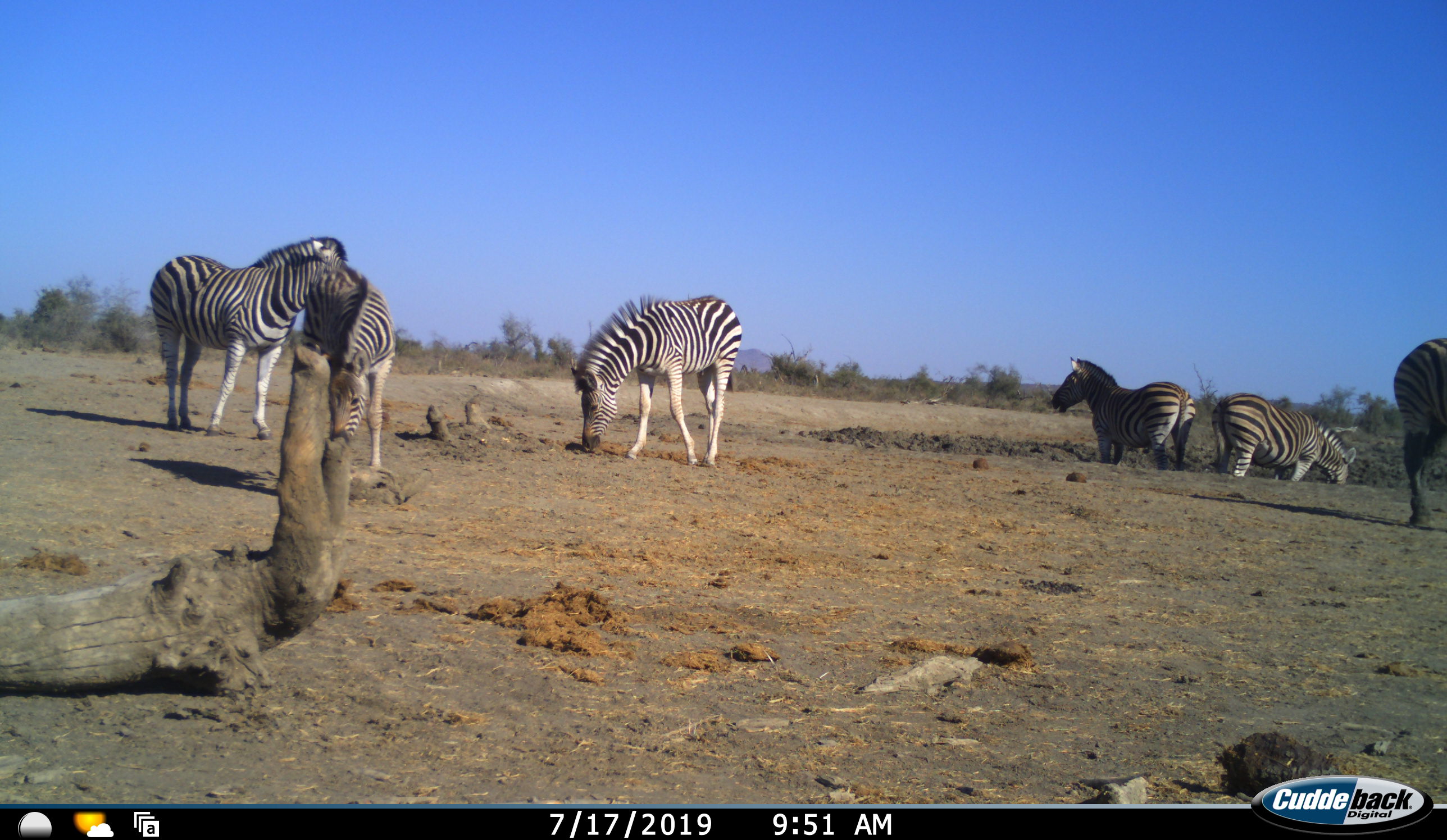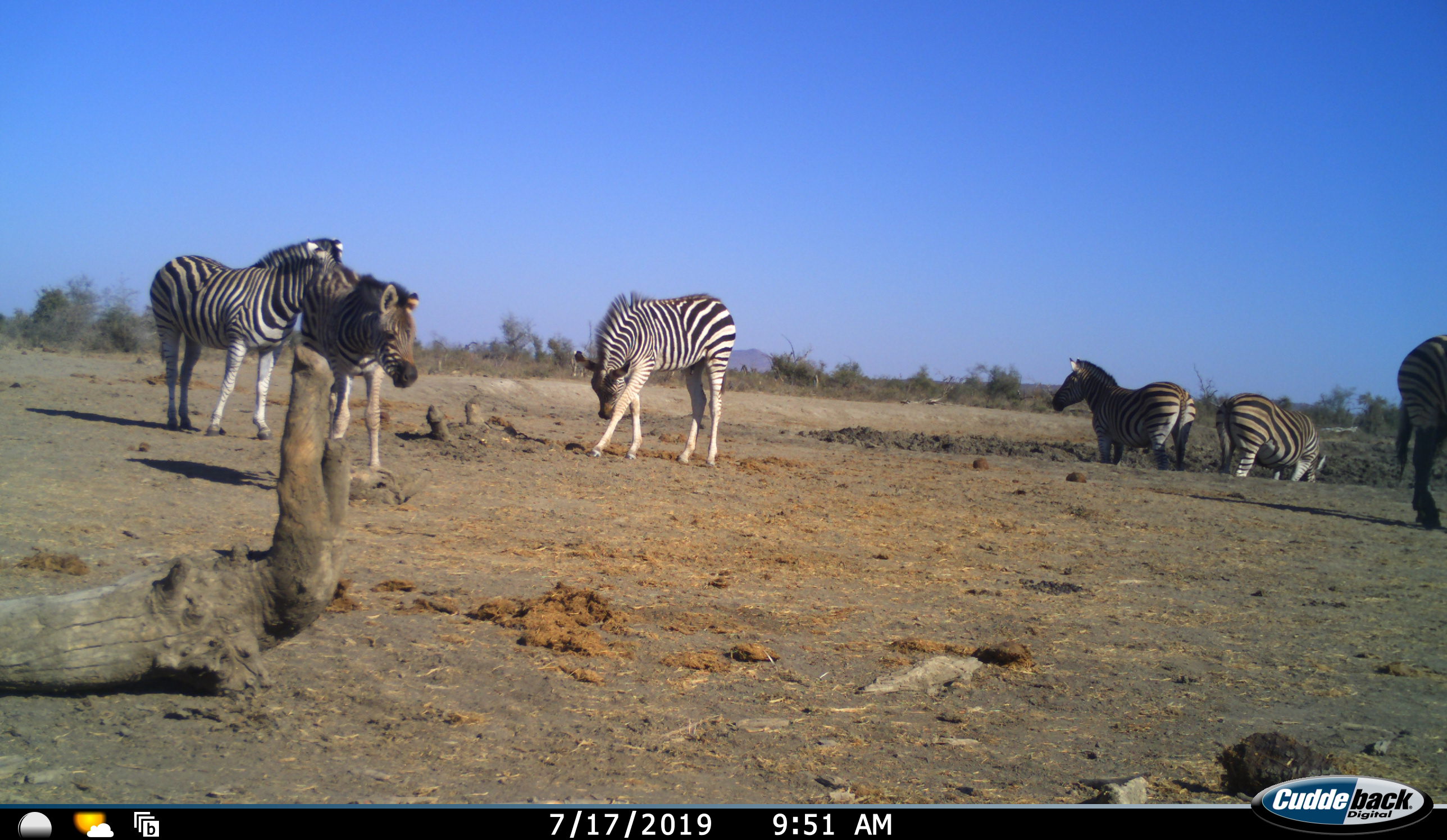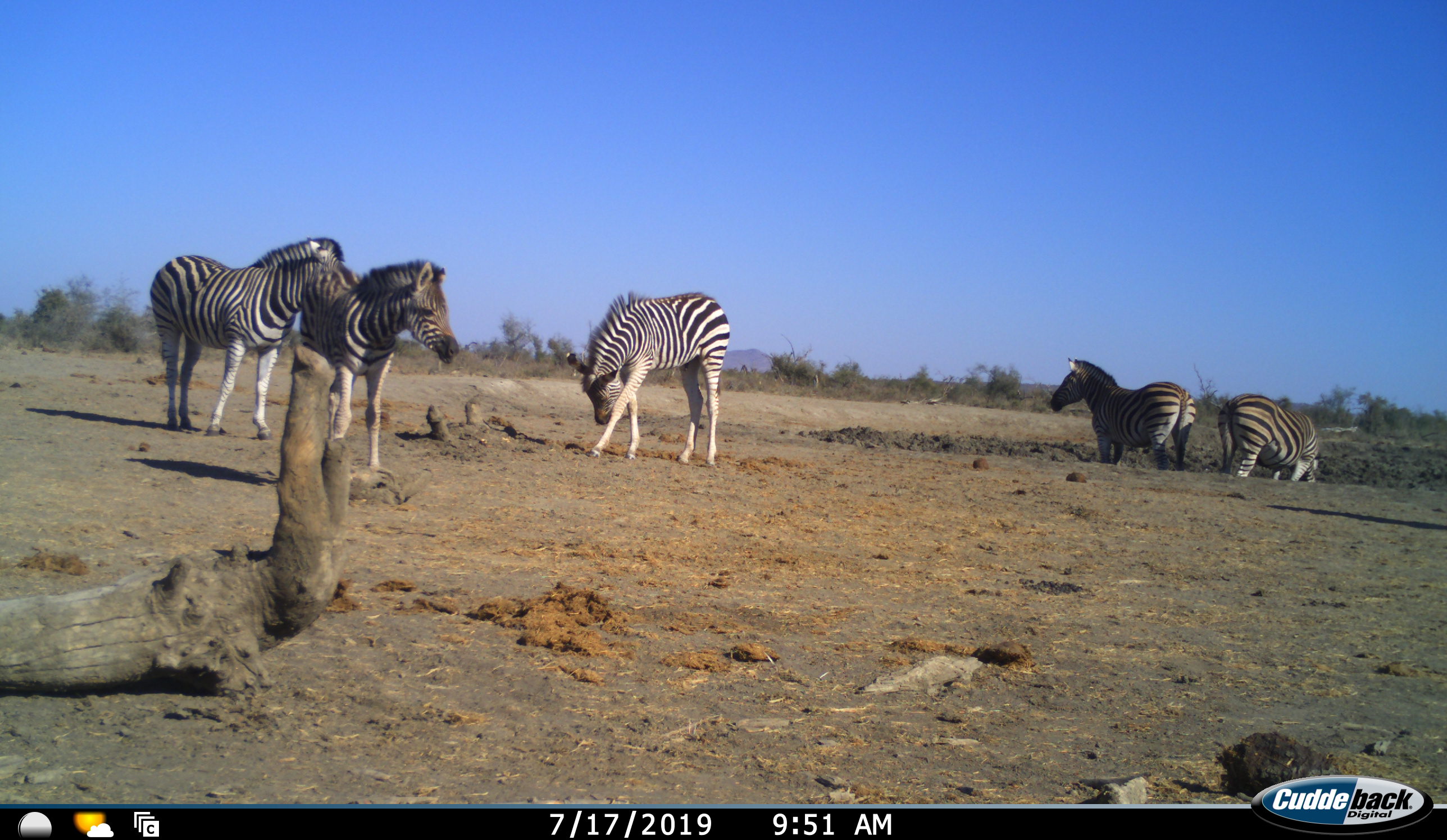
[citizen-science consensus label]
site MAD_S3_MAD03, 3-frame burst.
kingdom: Animalia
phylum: Chordata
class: Mammalia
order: Perissodactyla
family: Equidae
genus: Equus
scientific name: Equus quagga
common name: plains zebra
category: zebraplains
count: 6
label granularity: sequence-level